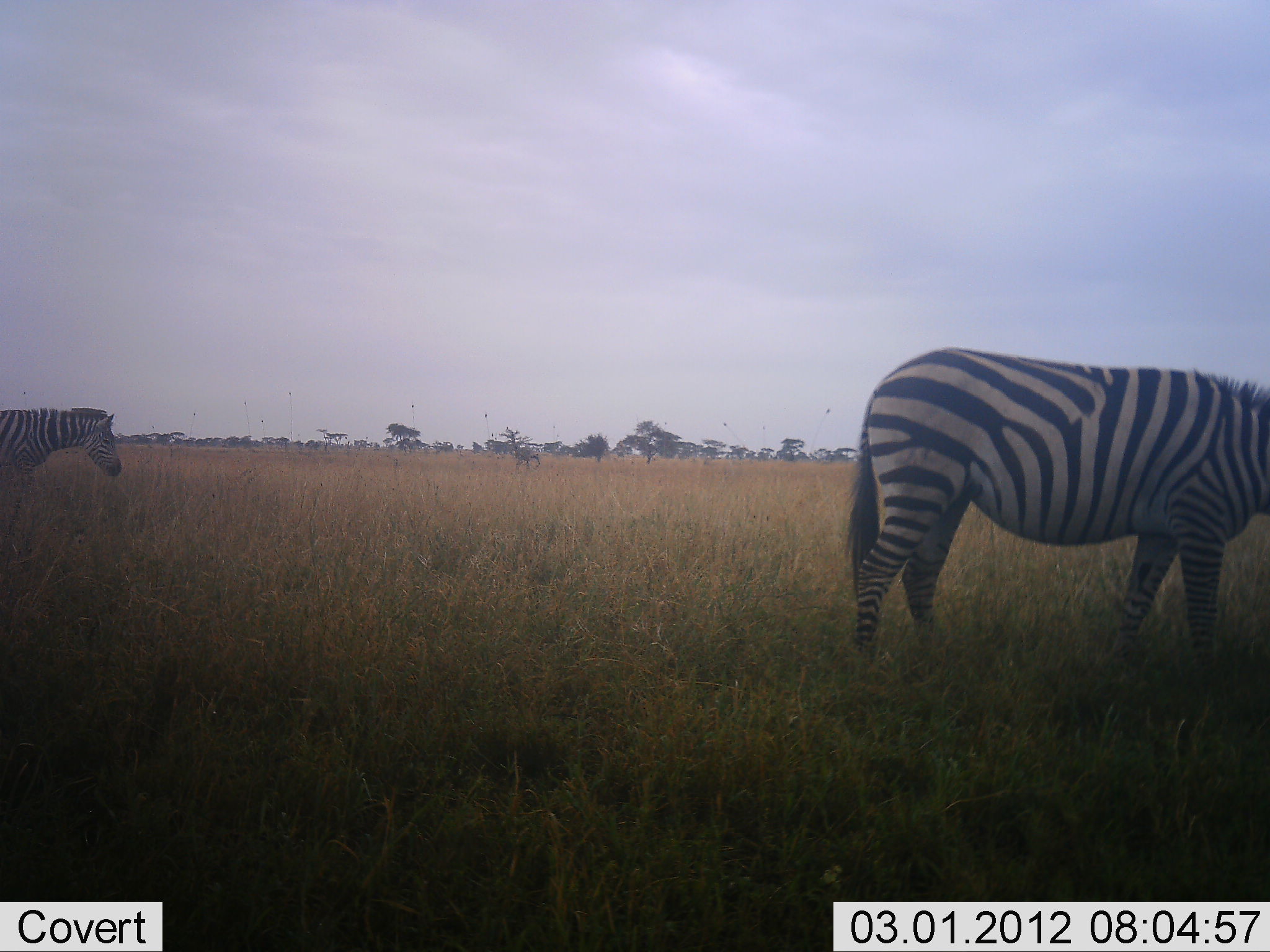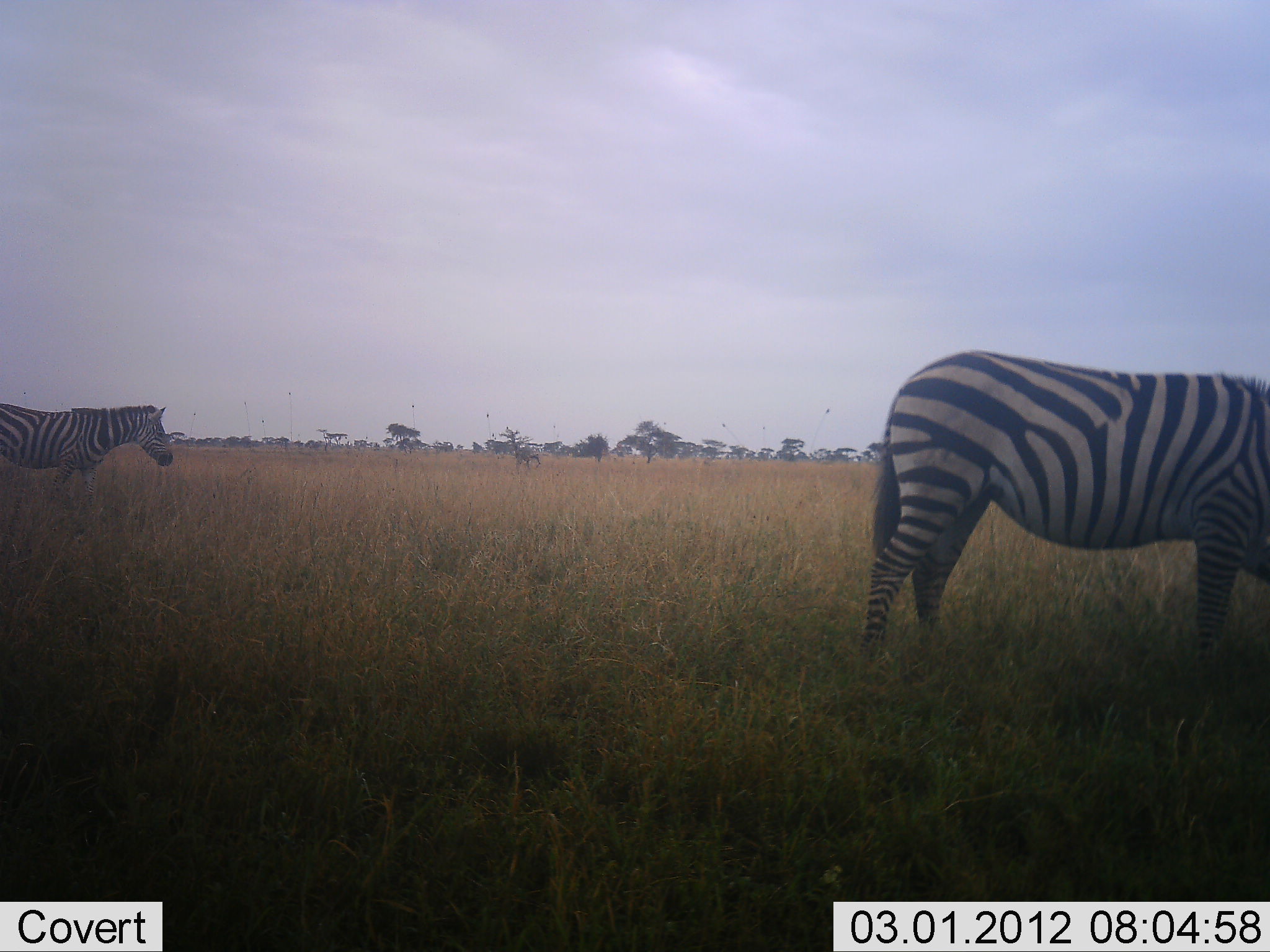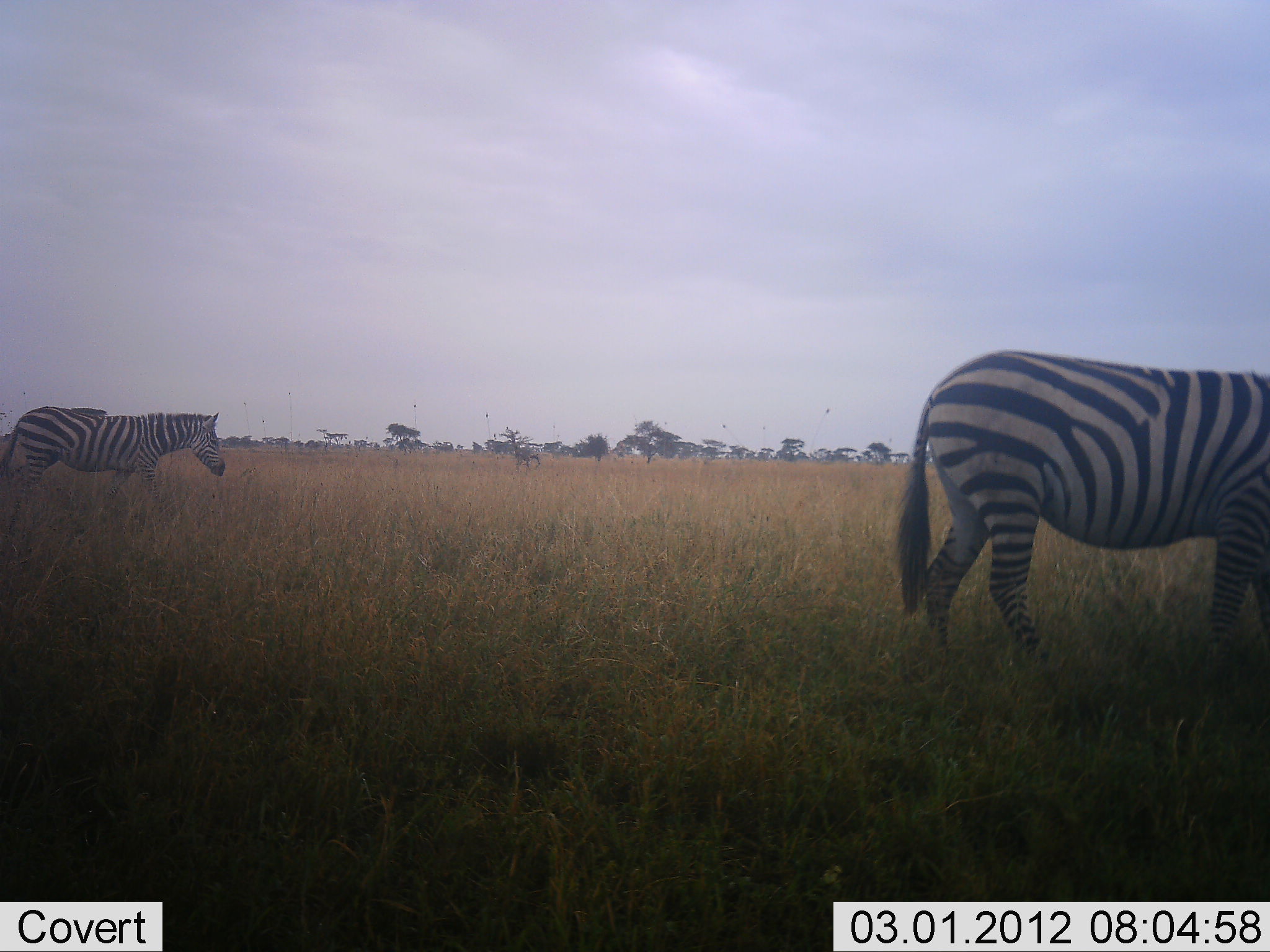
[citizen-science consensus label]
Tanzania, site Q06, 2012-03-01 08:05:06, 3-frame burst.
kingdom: Animalia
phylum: Chordata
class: Mammalia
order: Perissodactyla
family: Equidae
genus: Equus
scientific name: Equus quagga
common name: plains zebra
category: zebra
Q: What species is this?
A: Zebra (plains zebra) (Equus quagga).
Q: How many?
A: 2.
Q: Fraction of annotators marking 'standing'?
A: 14%.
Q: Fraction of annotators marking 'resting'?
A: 0%.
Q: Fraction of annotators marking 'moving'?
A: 76%.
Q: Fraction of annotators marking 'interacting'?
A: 0%.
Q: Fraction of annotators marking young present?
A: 0%.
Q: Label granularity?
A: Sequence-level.